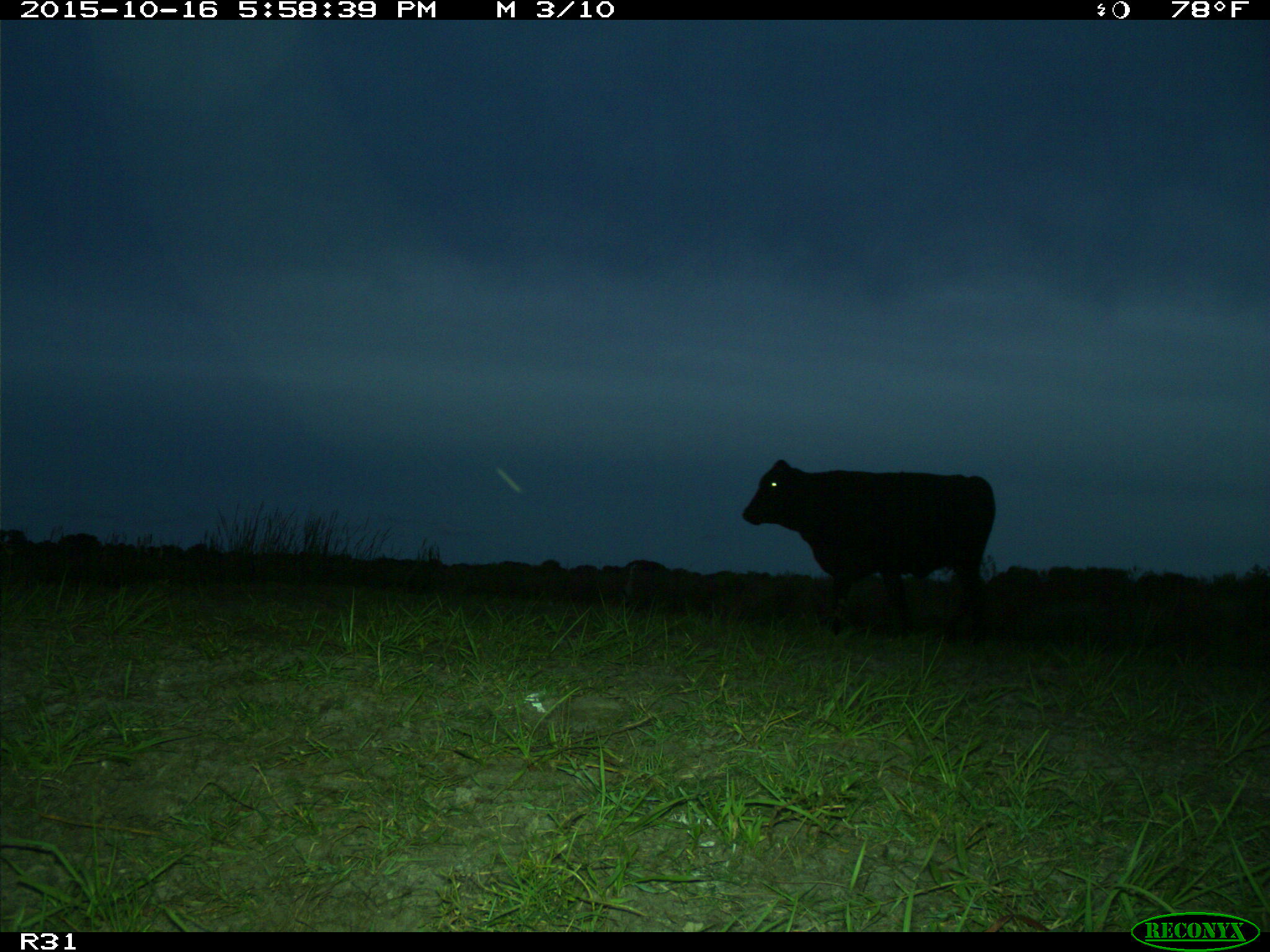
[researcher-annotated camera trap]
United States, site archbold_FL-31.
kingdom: Animalia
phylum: Chordata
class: Mammalia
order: Artiodactyla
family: Bovidae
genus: Bos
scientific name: Bos taurus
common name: domestic cow